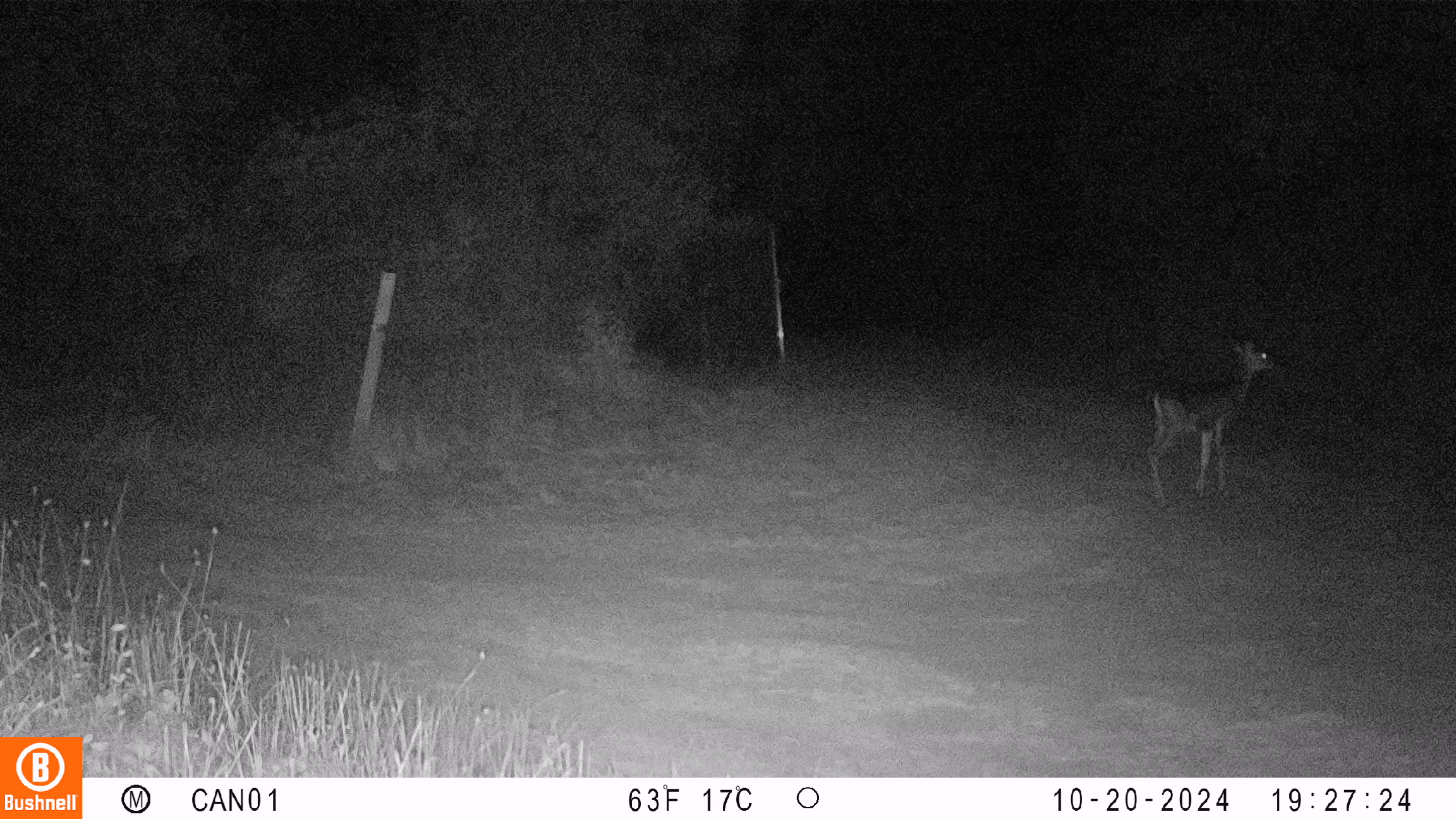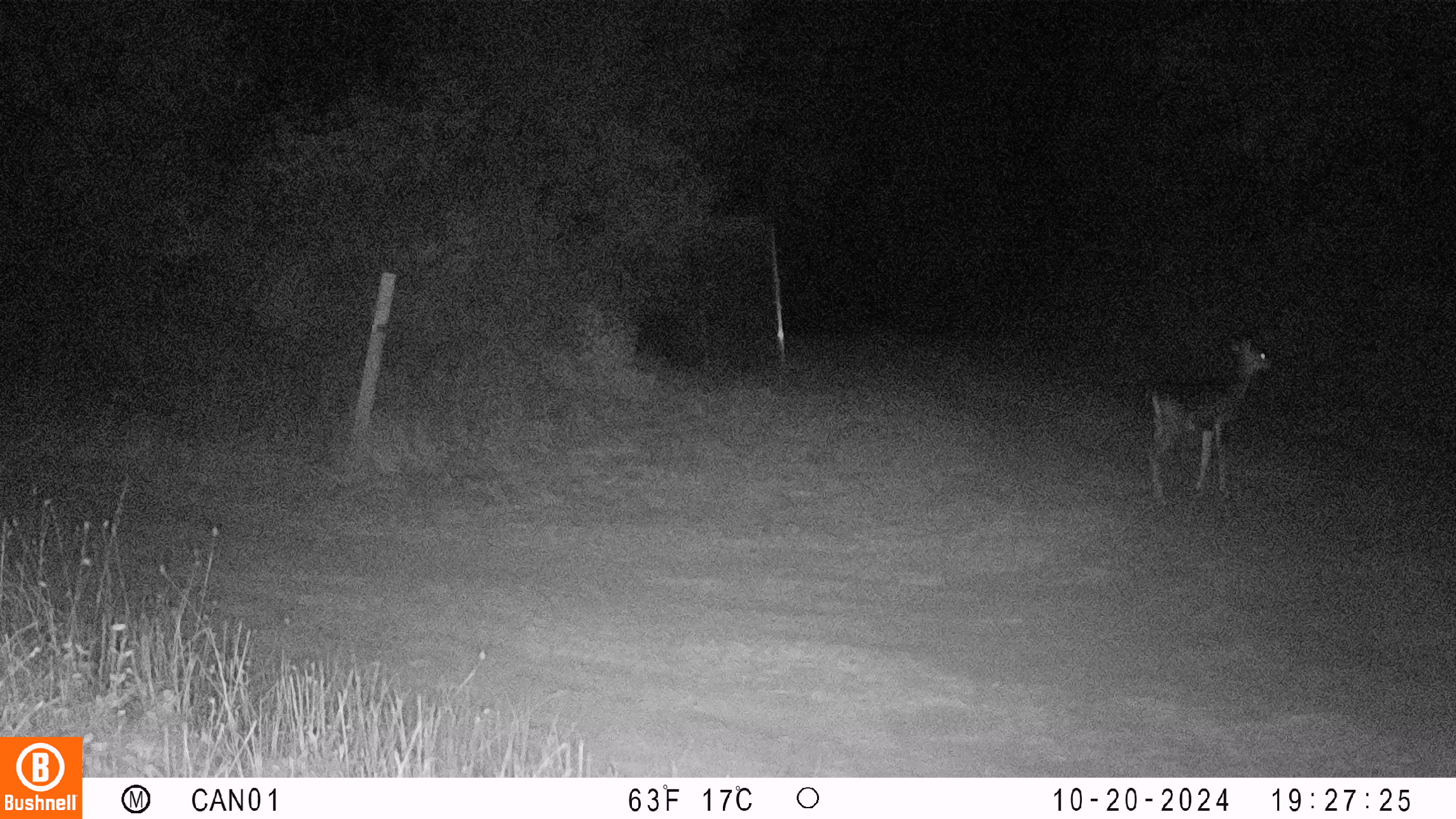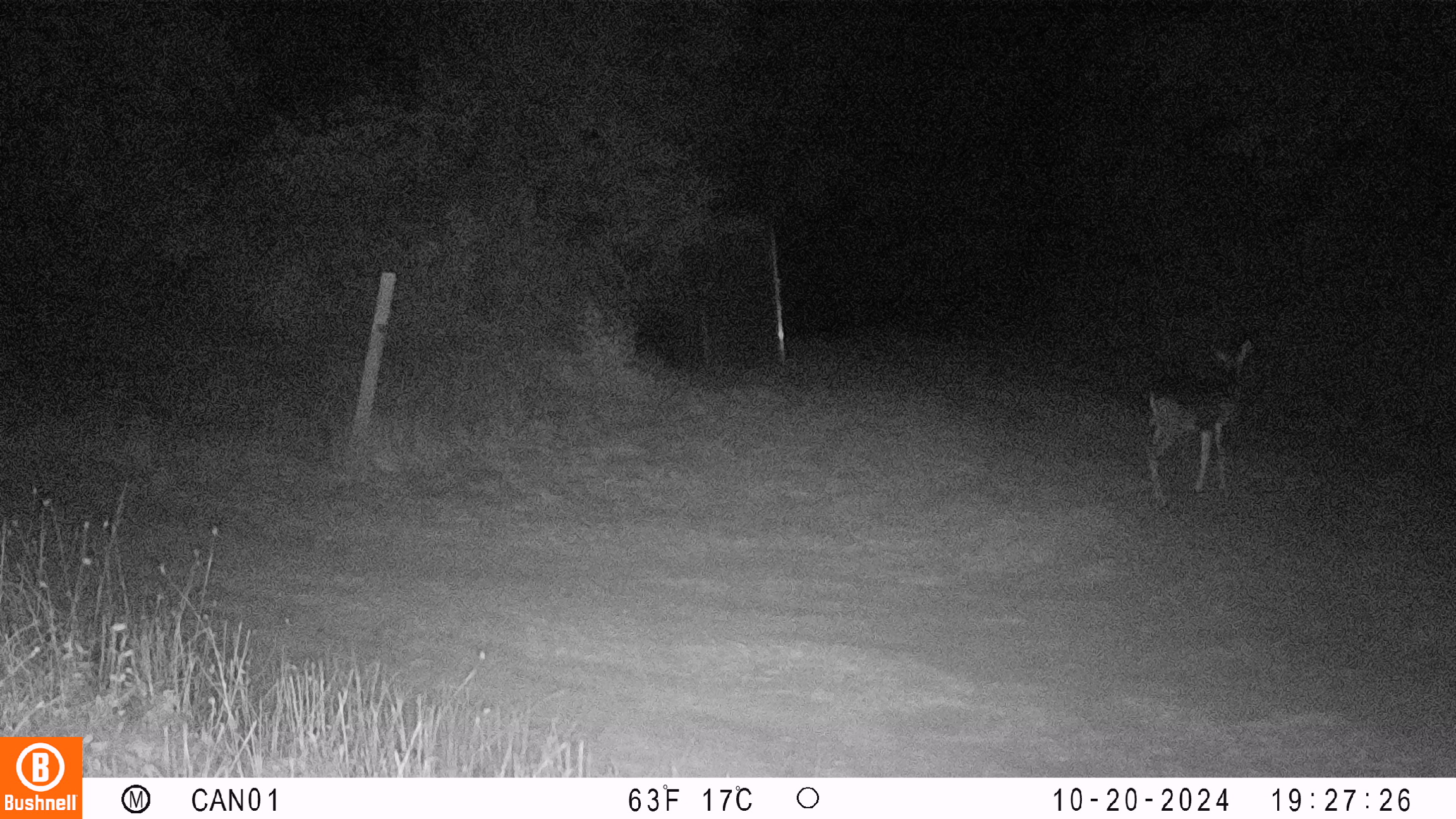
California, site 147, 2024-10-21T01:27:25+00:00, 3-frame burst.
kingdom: Animalia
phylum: Chordata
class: Mammalia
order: Artiodactyla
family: Cervidae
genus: Odocoileus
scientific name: Odocoileus hemionus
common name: mule deer